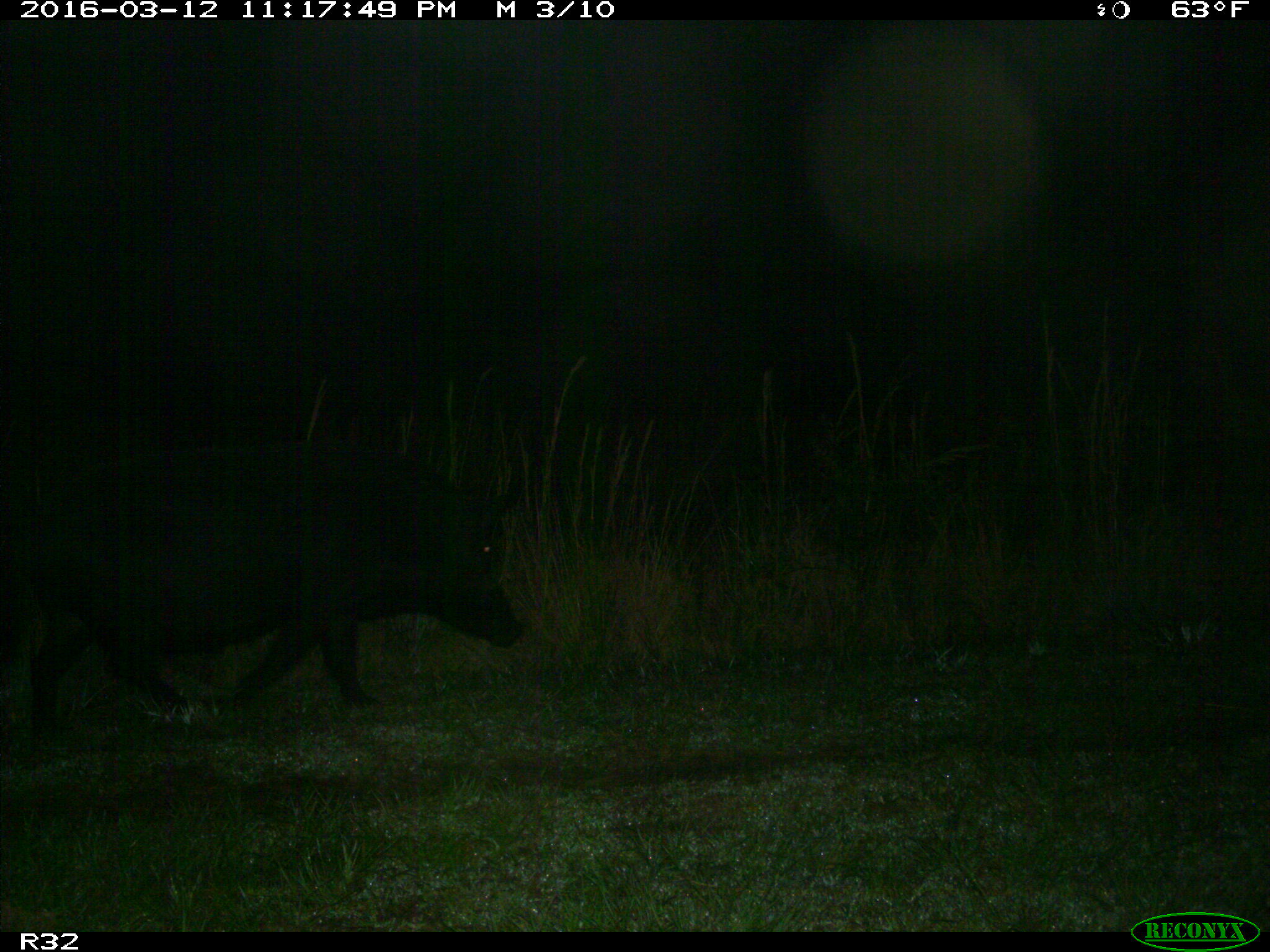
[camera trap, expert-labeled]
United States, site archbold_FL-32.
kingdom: Animalia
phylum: Chordata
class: Mammalia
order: Artiodactyla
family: Suidae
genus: Sus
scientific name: Sus scrofa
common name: wild boar